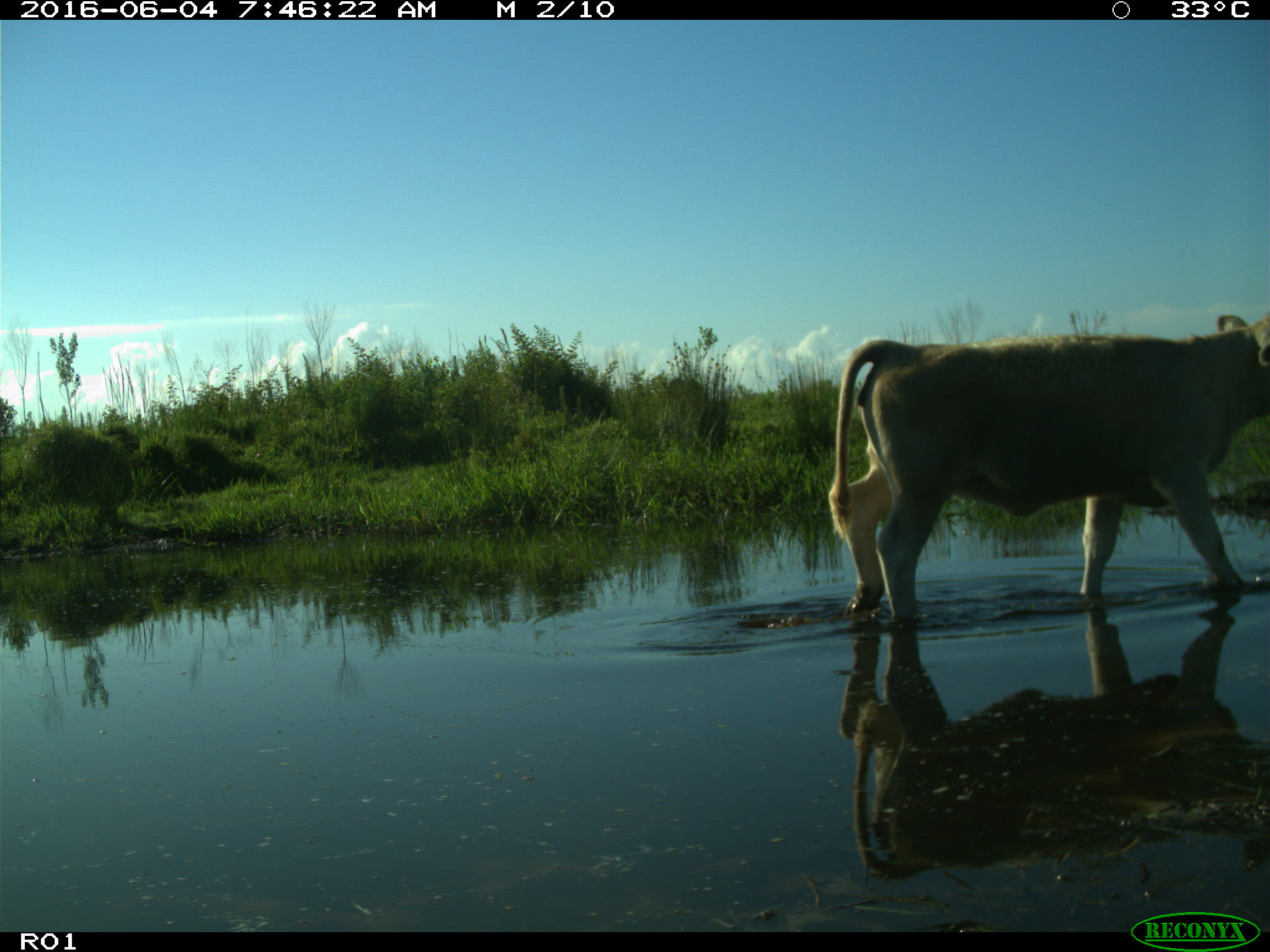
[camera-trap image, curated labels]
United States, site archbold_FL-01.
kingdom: Animalia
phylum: Chordata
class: Mammalia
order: Artiodactyla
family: Bovidae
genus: Bos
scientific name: Bos taurus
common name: domestic cow